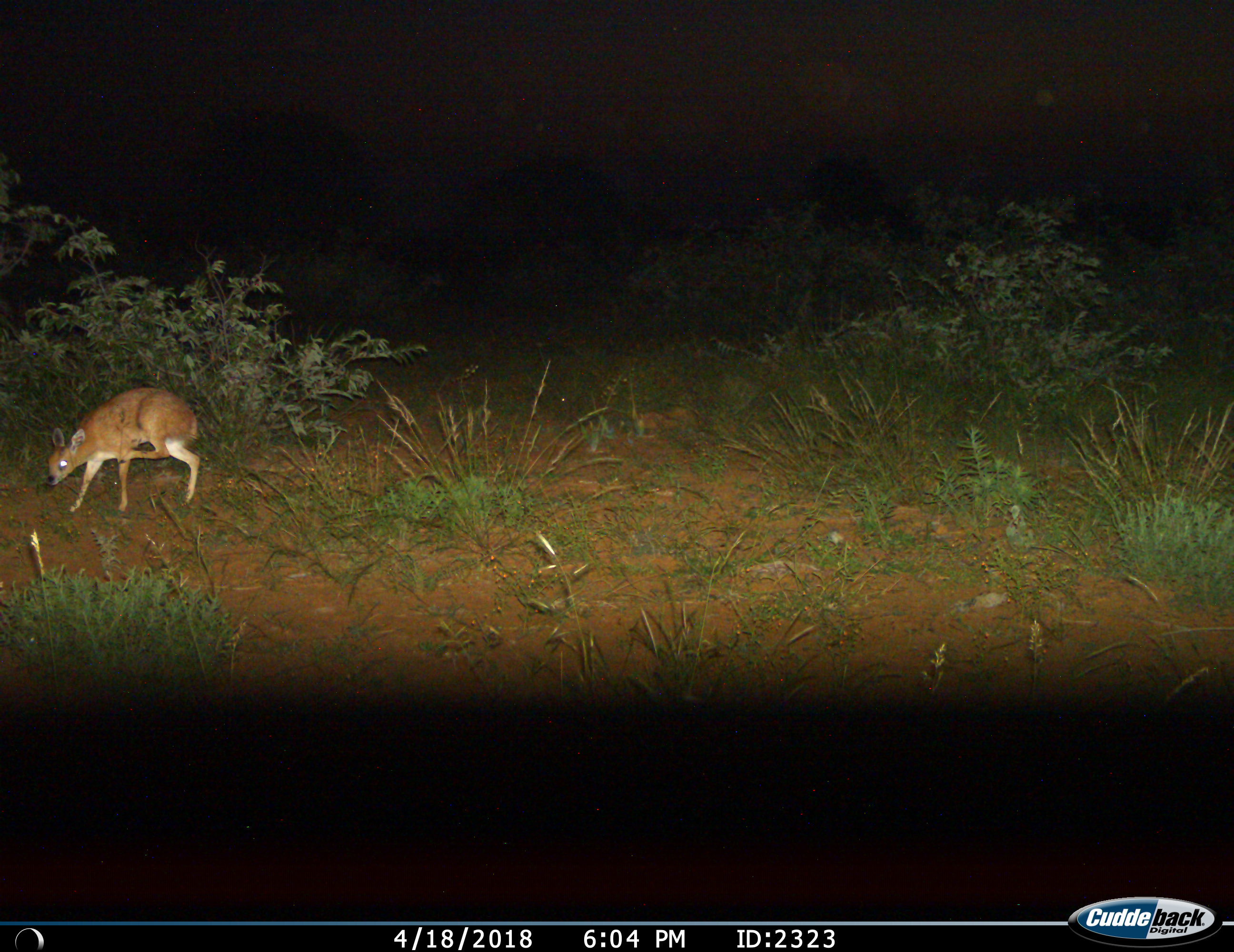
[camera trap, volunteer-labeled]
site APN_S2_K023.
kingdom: Animalia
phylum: Chordata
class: Mammalia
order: Artiodactyla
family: Bovidae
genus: Raphicerus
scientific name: Raphicerus campestris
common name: steenbok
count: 1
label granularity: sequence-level